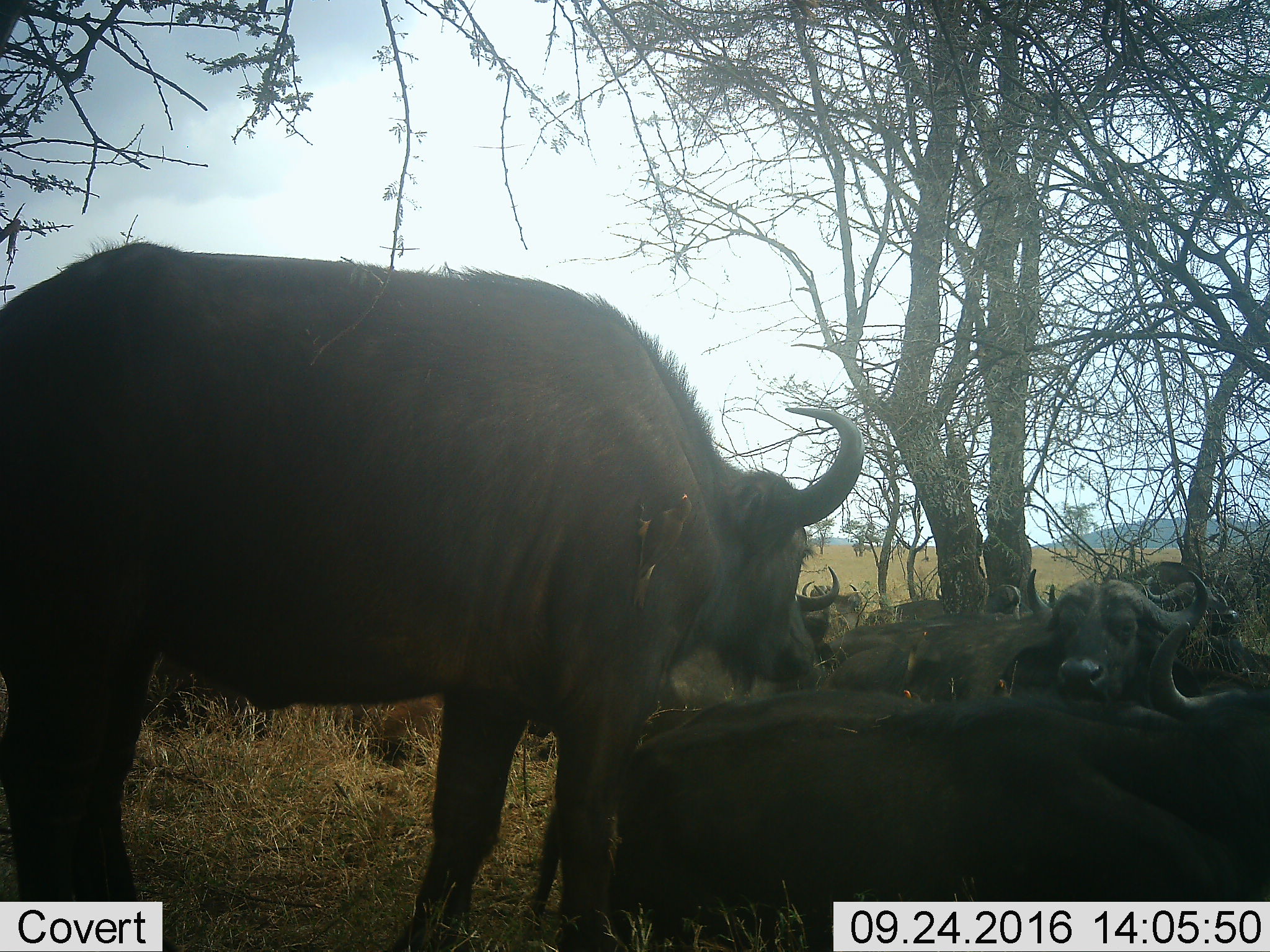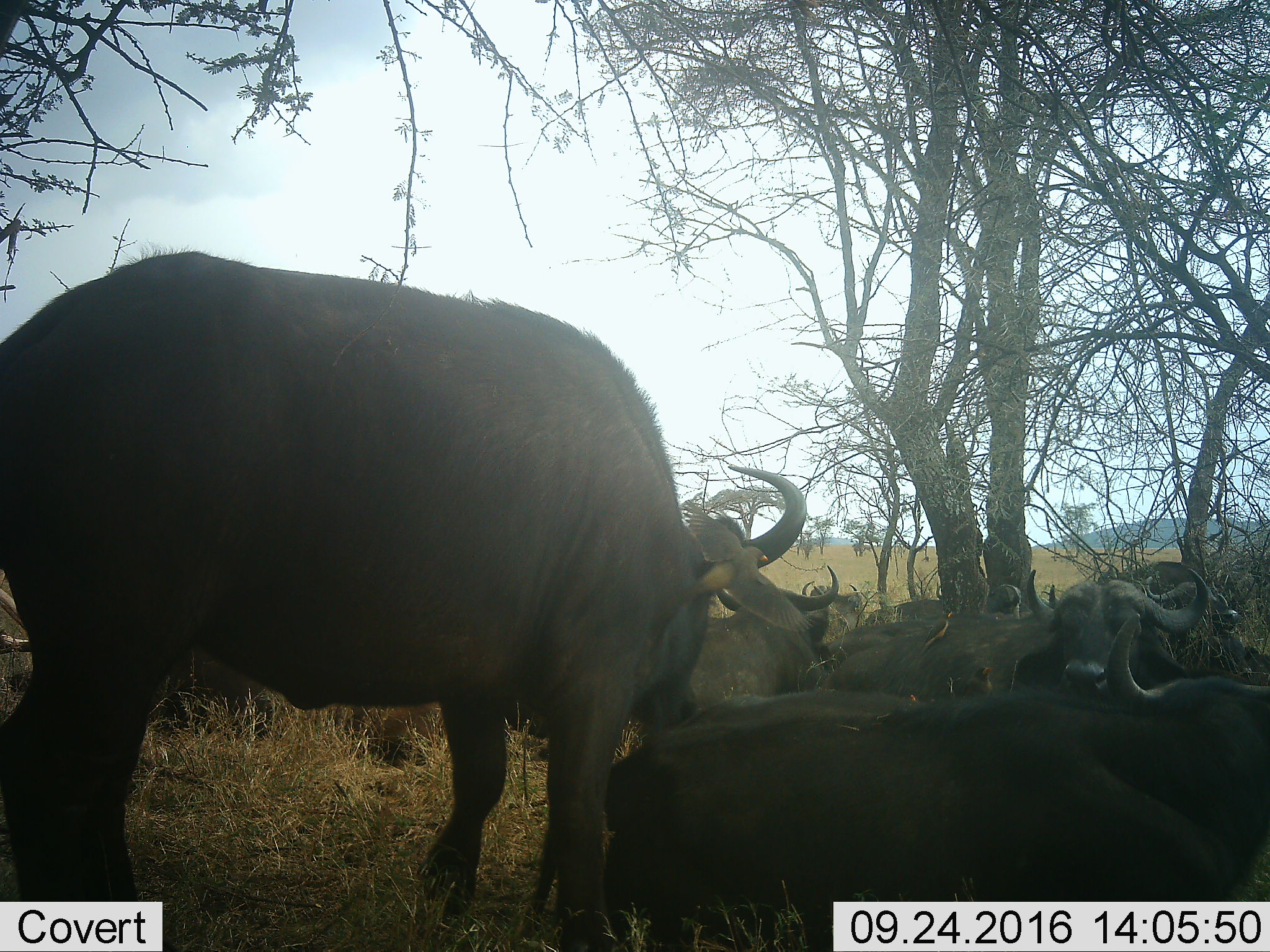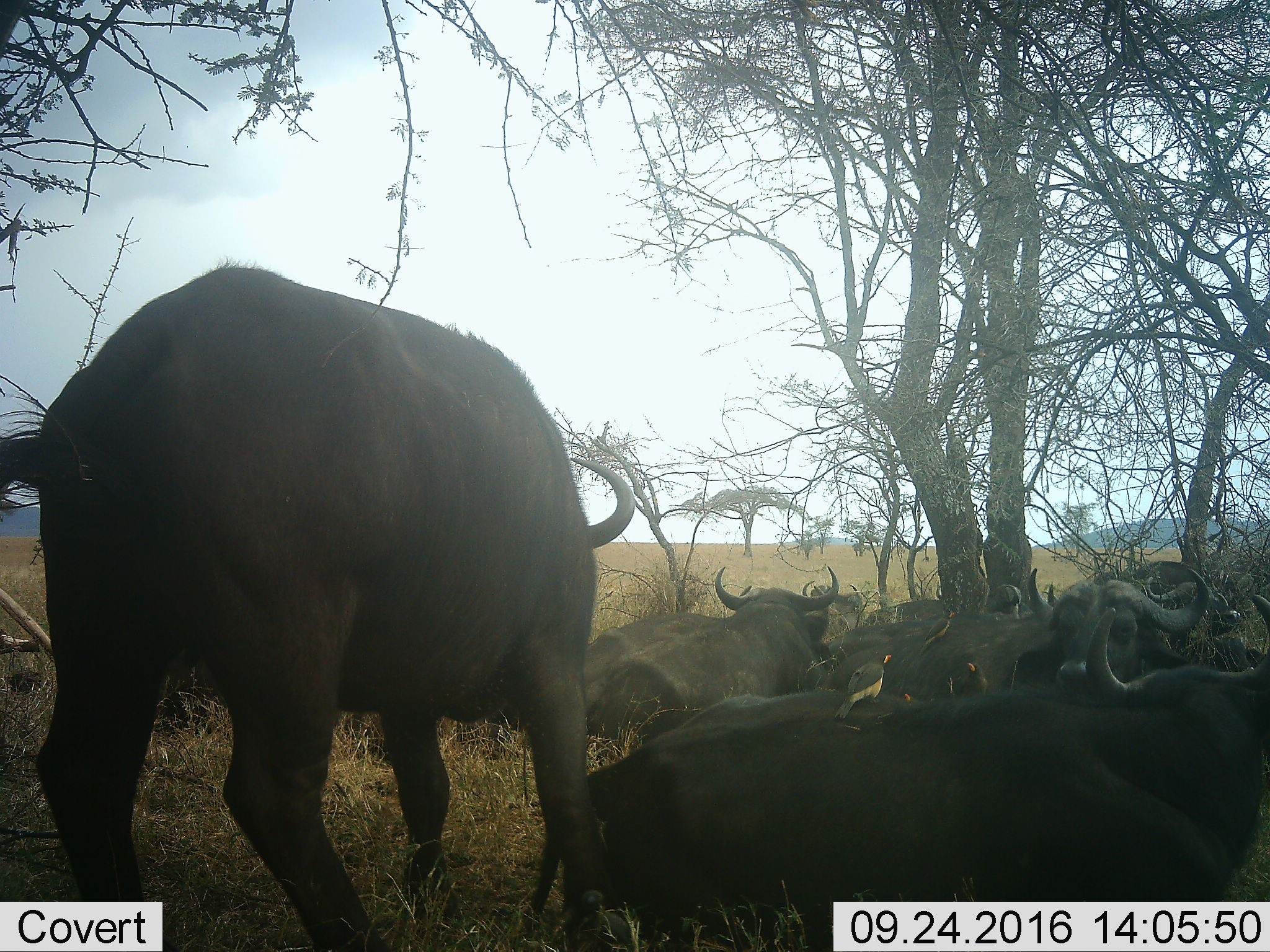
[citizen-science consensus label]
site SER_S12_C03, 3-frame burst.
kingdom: Animalia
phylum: Chordata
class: Mammalia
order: Artiodactyla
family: Bovidae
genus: Syncerus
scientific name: Syncerus caffer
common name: african buffalo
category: buffalo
Buffalo (african buffalo) (Syncerus caffer), count 9. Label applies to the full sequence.